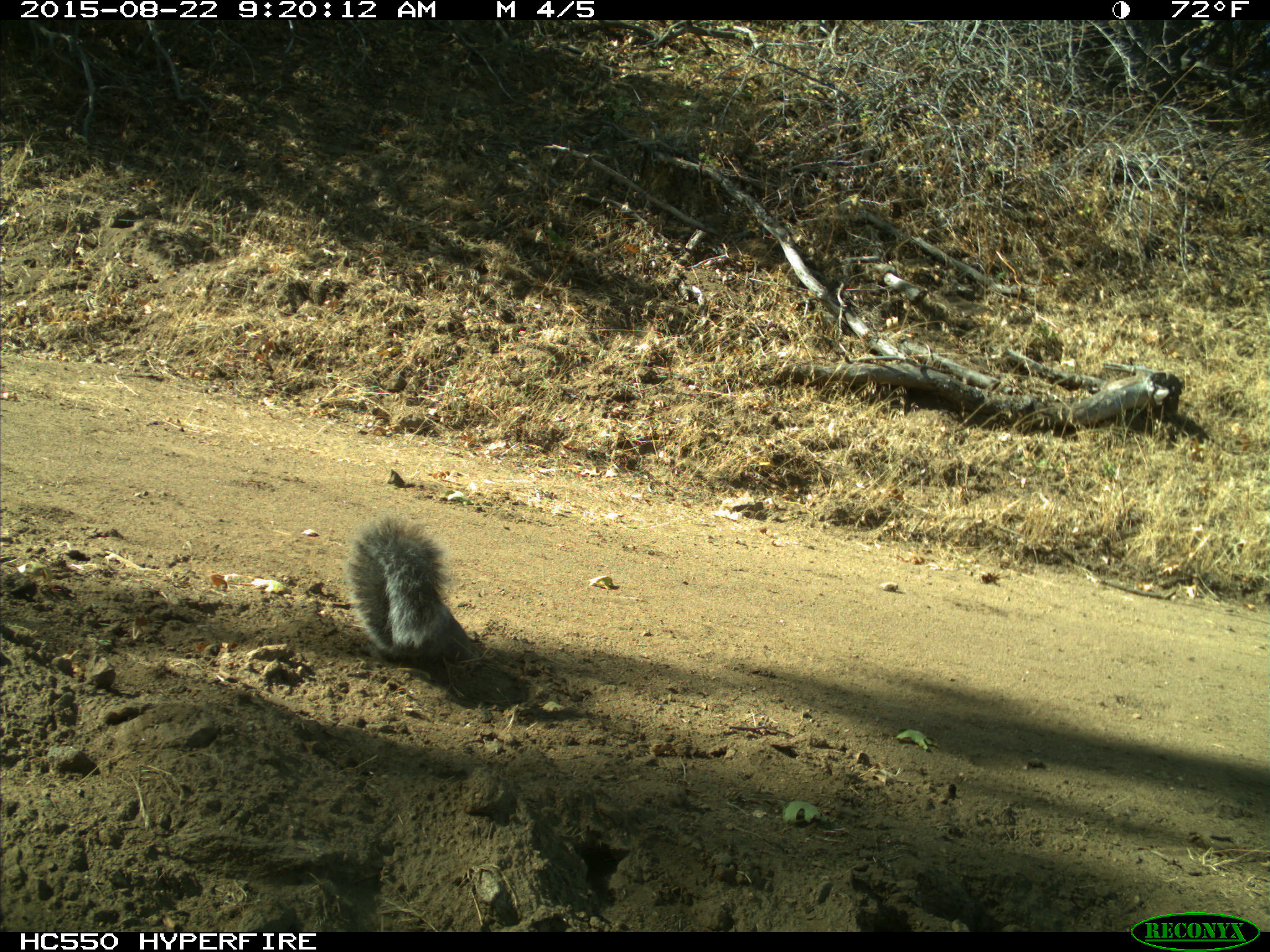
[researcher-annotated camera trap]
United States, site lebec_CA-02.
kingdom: Animalia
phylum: Chordata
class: Mammalia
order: Rodentia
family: Sciuridae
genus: Sciurus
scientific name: Sciurus carolinensis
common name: eastern gray squirrel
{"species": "Sciurus carolinensis (eastern gray squirrel)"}